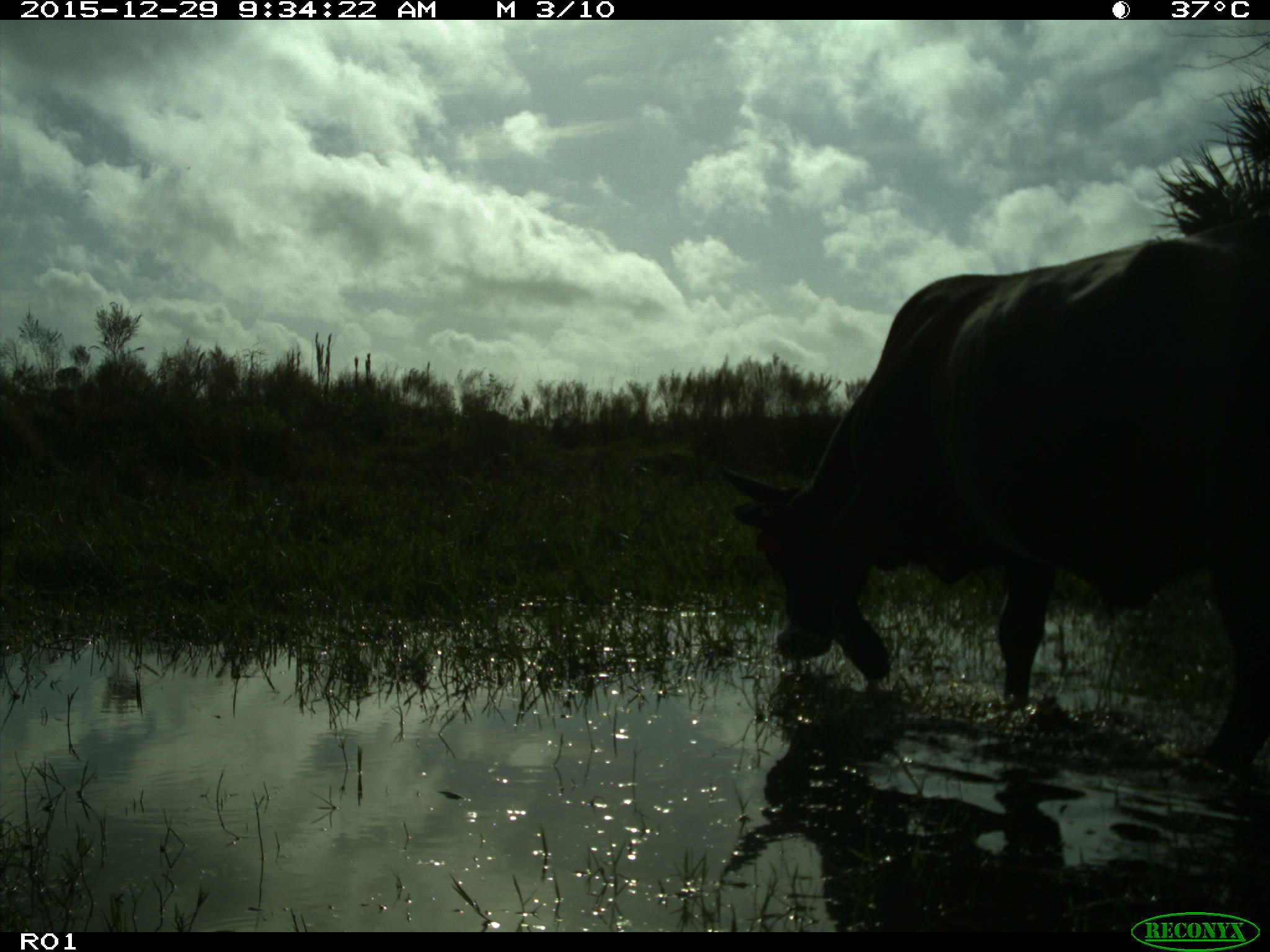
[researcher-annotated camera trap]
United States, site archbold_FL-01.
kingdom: Animalia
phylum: Chordata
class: Mammalia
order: Artiodactyla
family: Bovidae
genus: Bos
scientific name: Bos taurus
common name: domestic cow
Bos taurus (domestic cow).